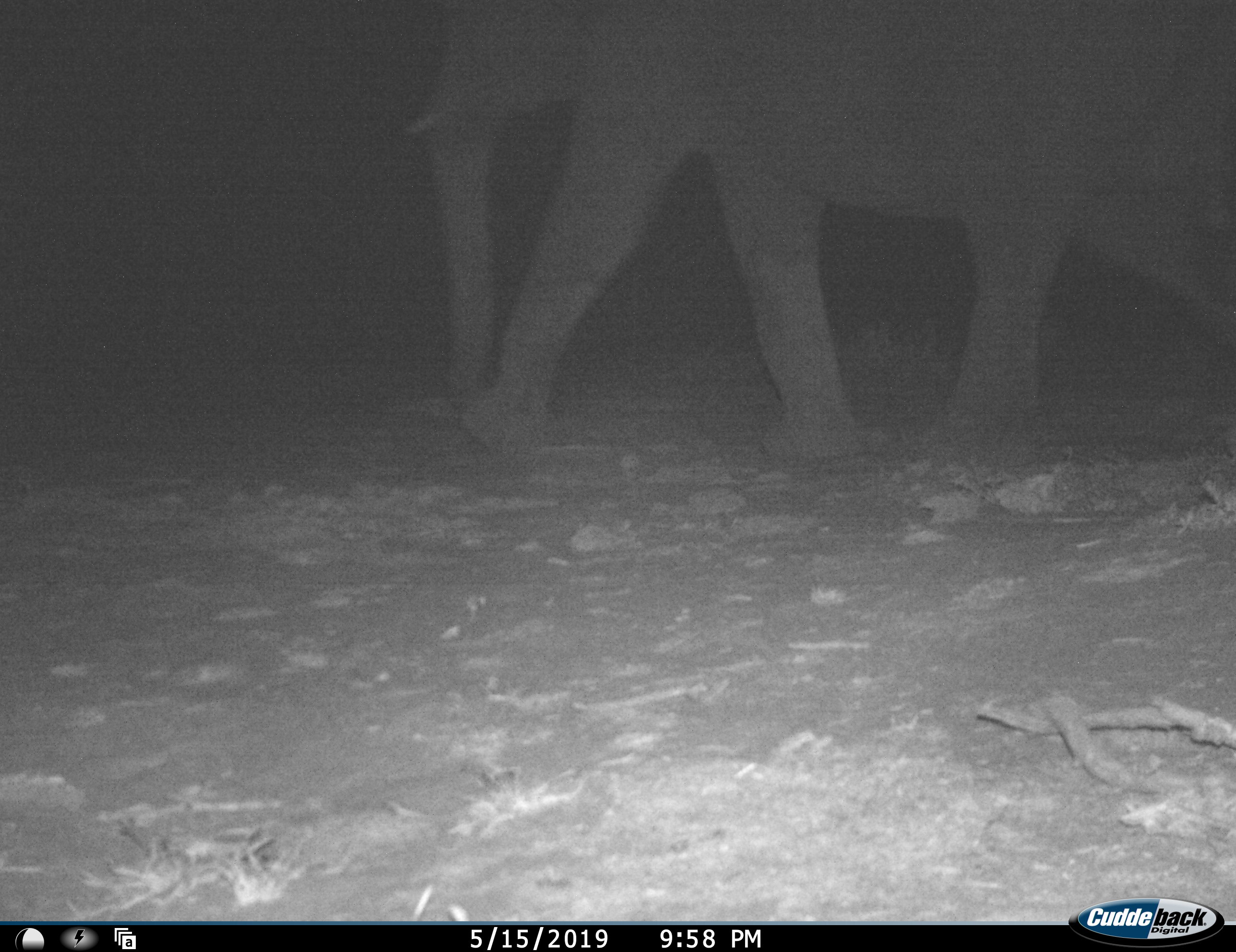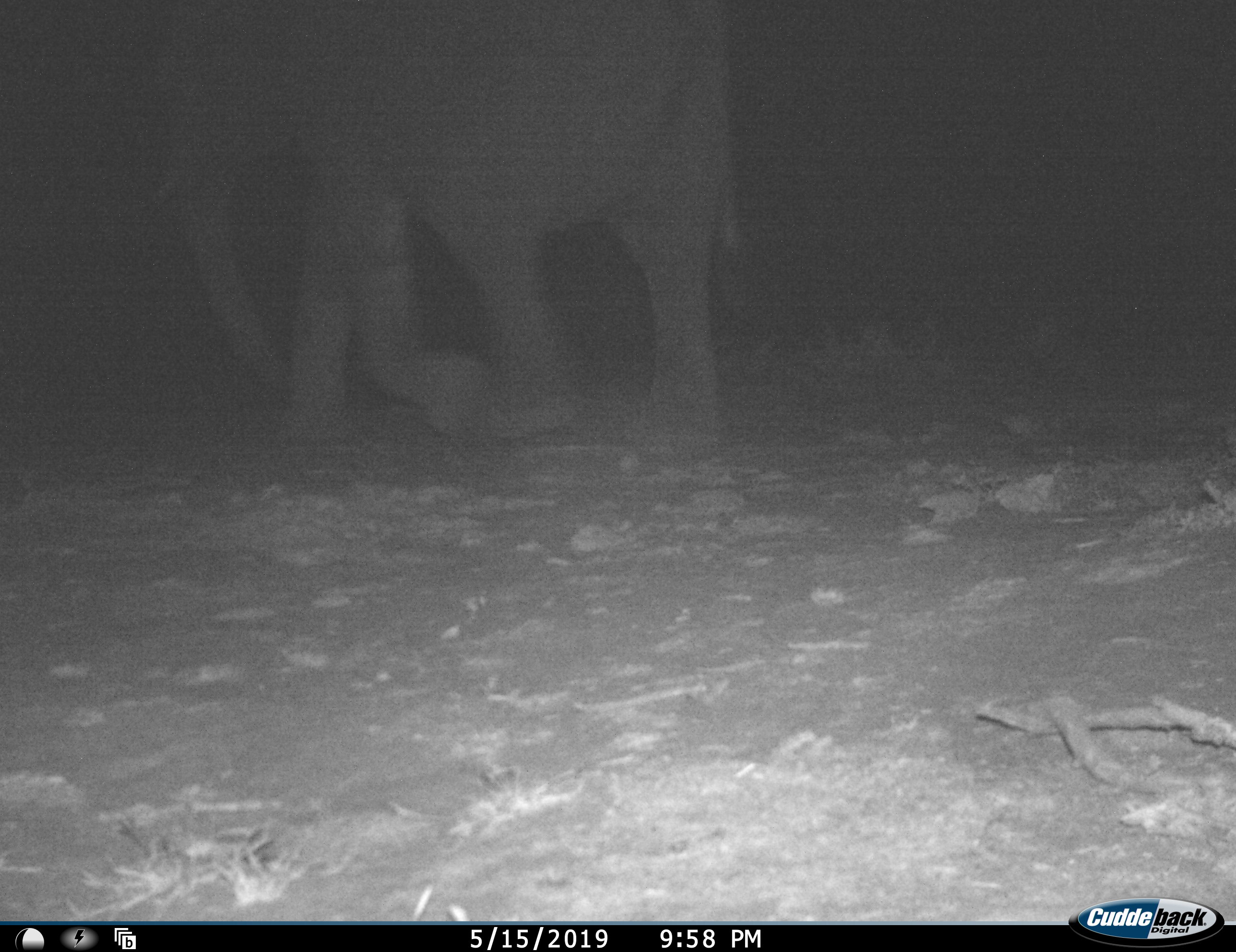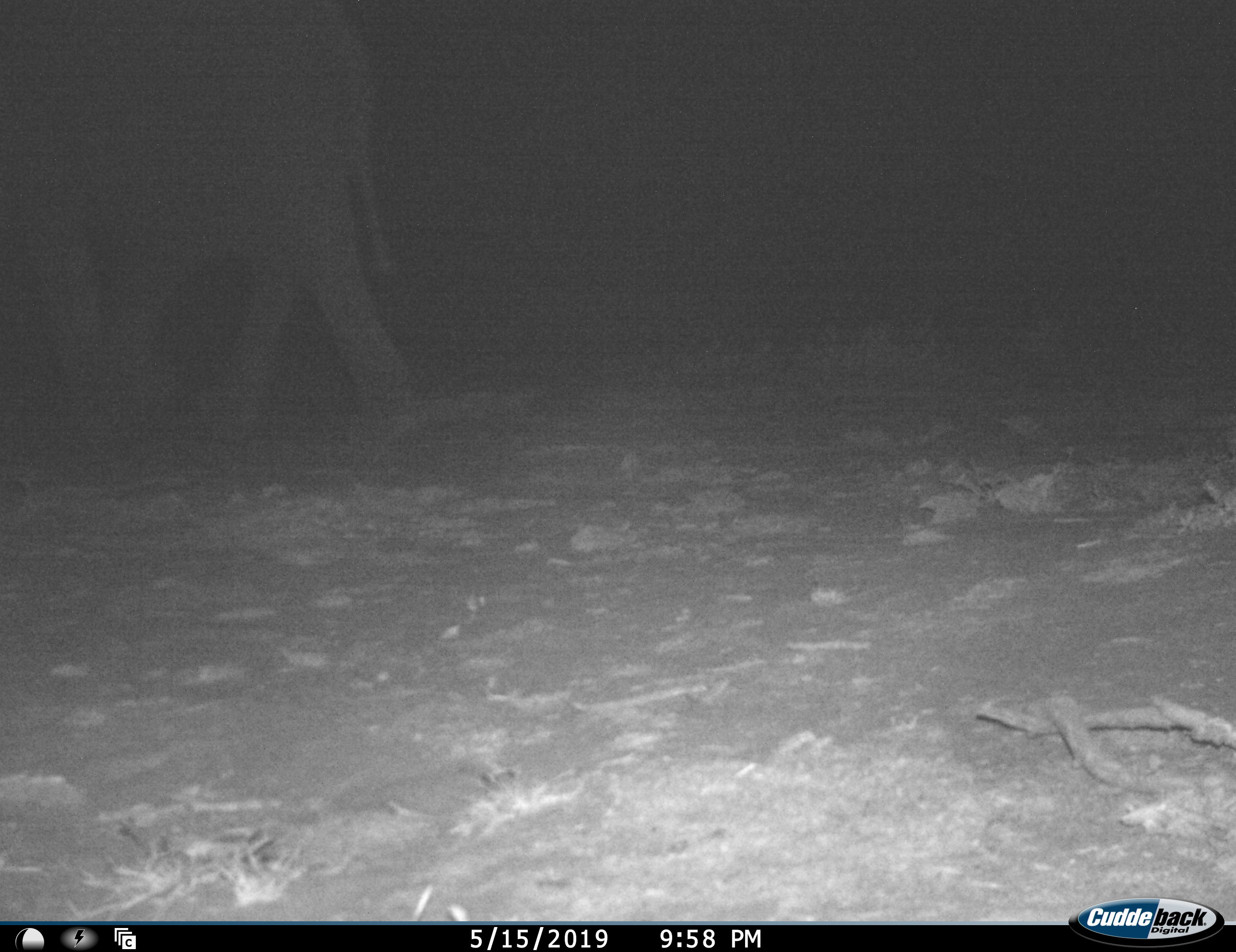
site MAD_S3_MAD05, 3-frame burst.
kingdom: Animalia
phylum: Chordata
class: Mammalia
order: Proboscidea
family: Elephantidae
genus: Loxodonta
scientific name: Loxodonta africana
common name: african bush elephant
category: elephant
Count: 1.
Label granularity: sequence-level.